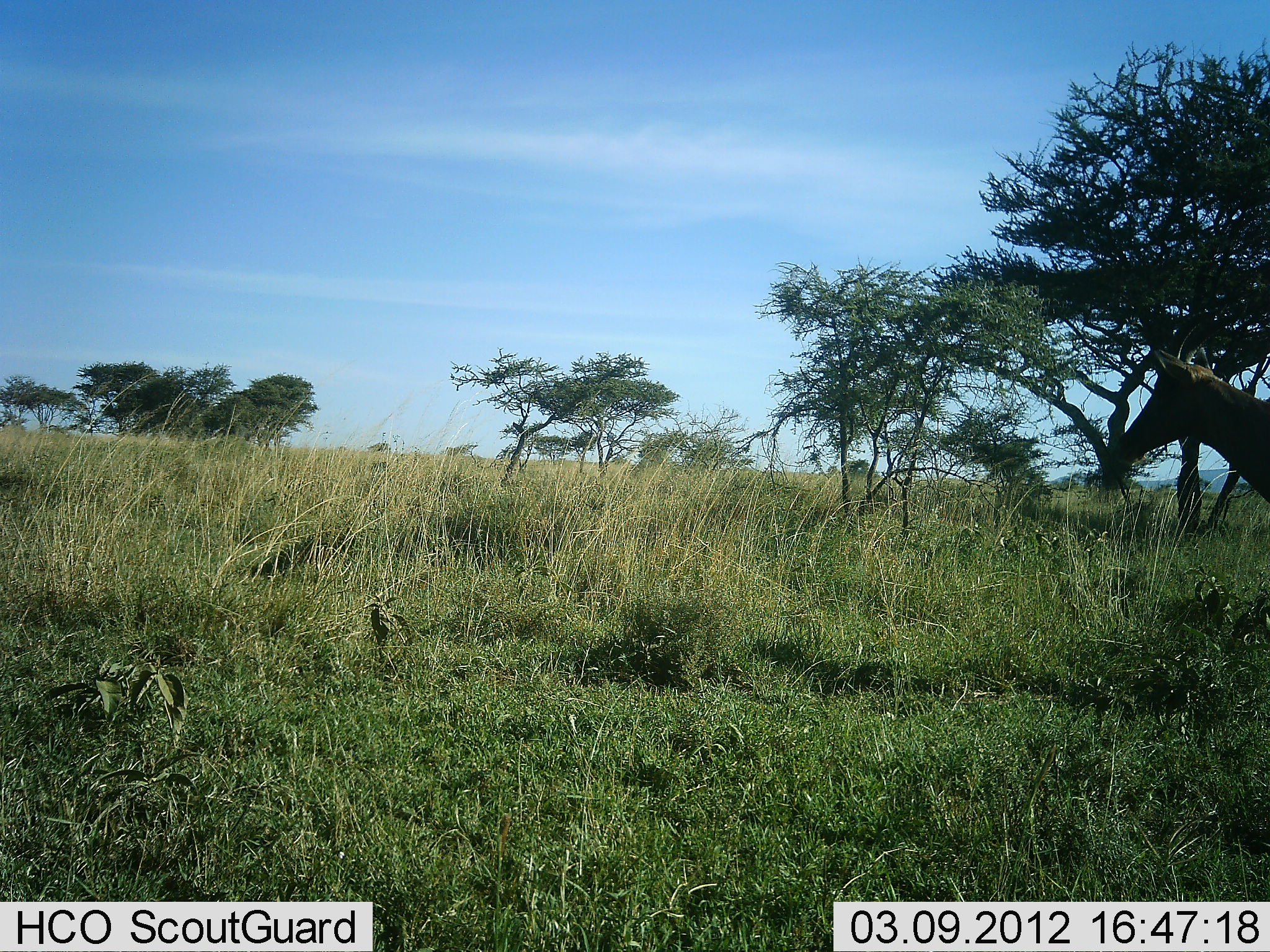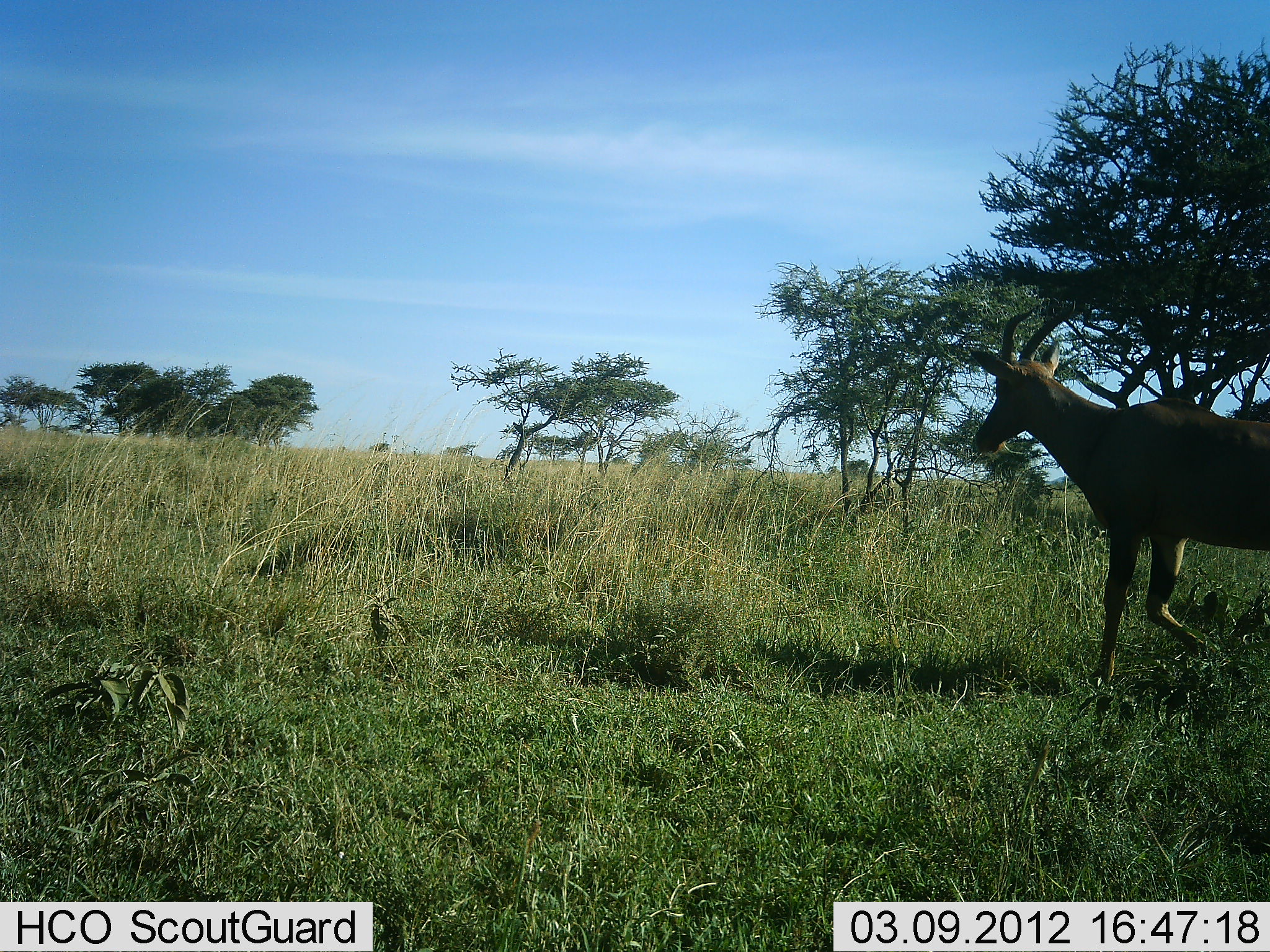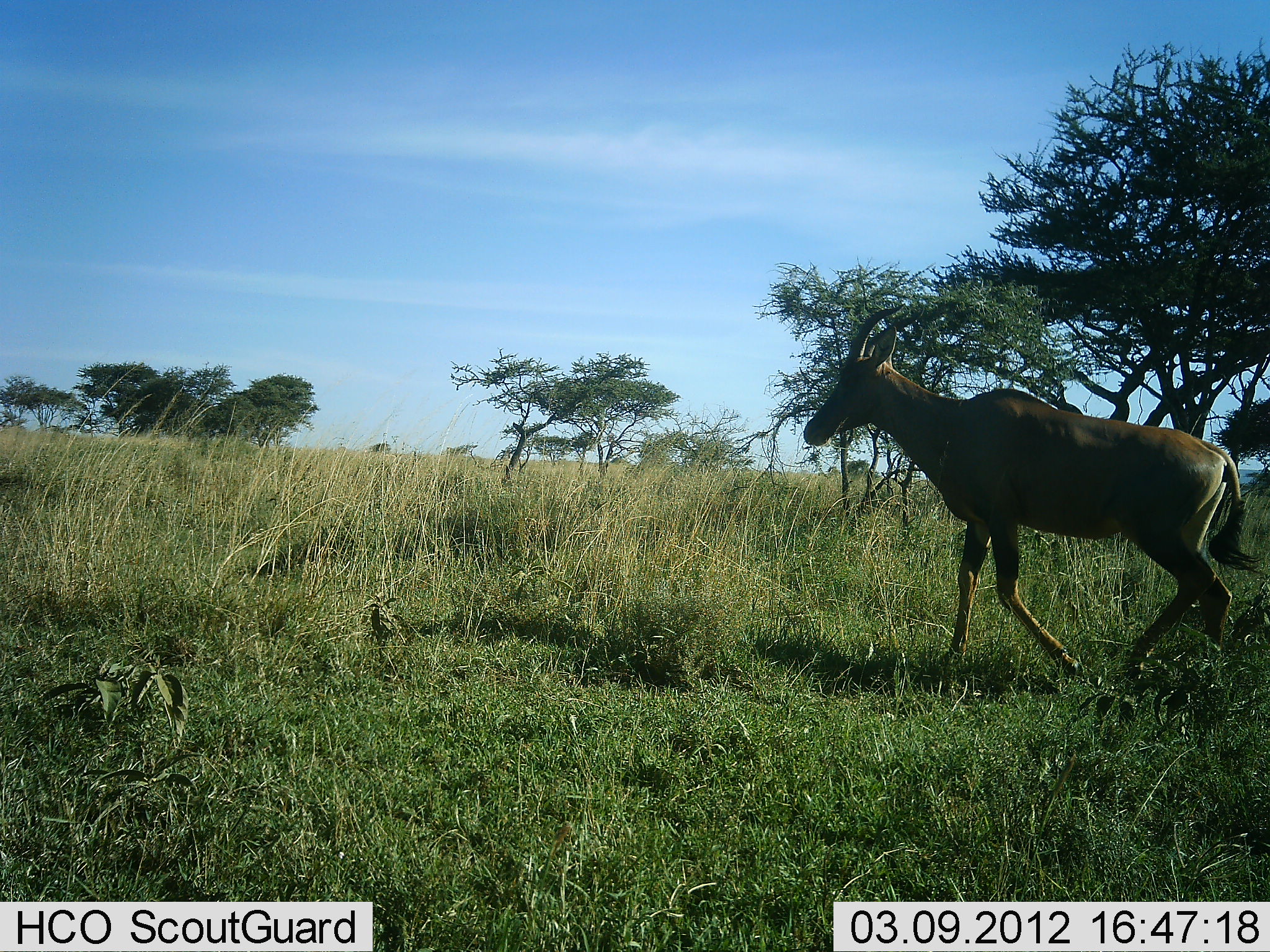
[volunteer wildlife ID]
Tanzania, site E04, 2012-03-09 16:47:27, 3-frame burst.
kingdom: Animalia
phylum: Chordata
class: Mammalia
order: Artiodactyla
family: Bovidae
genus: Damaliscus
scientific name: Damaliscus lunatus jimela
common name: topi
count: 1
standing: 0%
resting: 0%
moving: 100%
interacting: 0%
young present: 0%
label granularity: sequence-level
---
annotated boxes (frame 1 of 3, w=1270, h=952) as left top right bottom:
animal: 1109 323 1270 508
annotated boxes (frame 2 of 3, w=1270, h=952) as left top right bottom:
animal: 969 297 1270 687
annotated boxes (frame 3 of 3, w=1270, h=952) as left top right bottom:
animal: 800 304 1266 687